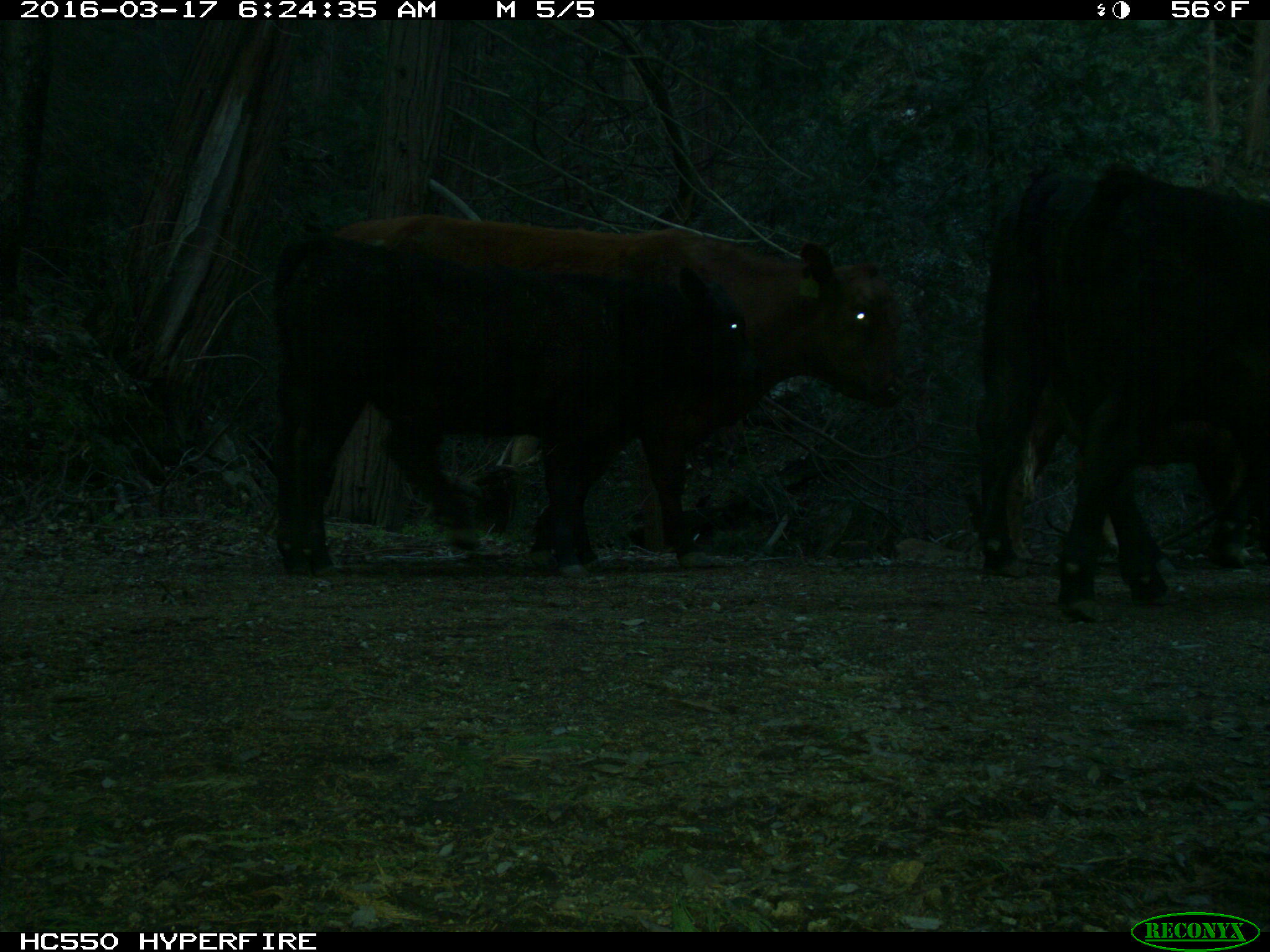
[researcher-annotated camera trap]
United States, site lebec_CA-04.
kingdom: Animalia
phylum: Chordata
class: Mammalia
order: Artiodactyla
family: Bovidae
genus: Bos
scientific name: Bos taurus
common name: domestic cow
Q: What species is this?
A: Bos taurus (domestic cow).